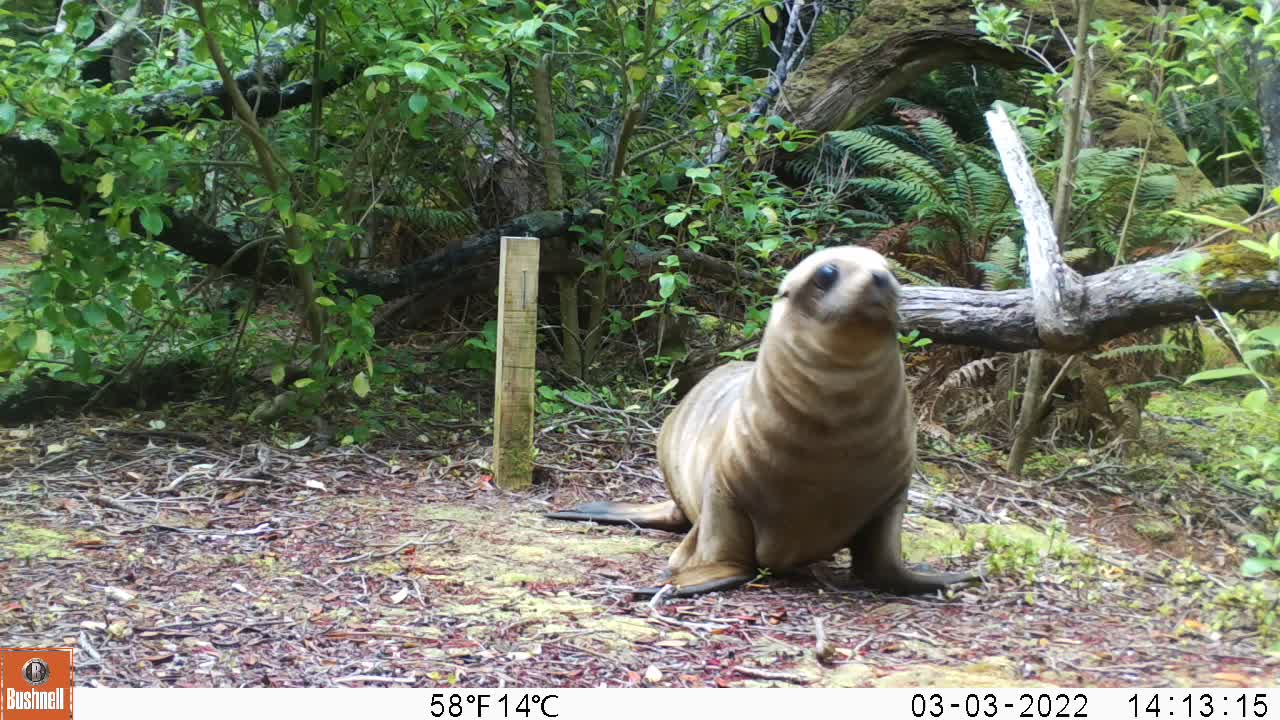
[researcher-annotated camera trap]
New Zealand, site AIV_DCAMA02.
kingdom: Animalia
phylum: Chordata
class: Mammalia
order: Carnivora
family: Otariidae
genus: Phocarctos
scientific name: Phocarctos hookeri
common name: new zealand sea lion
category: sealion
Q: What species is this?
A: Sealion (new zealand sea lion) (Phocarctos hookeri).